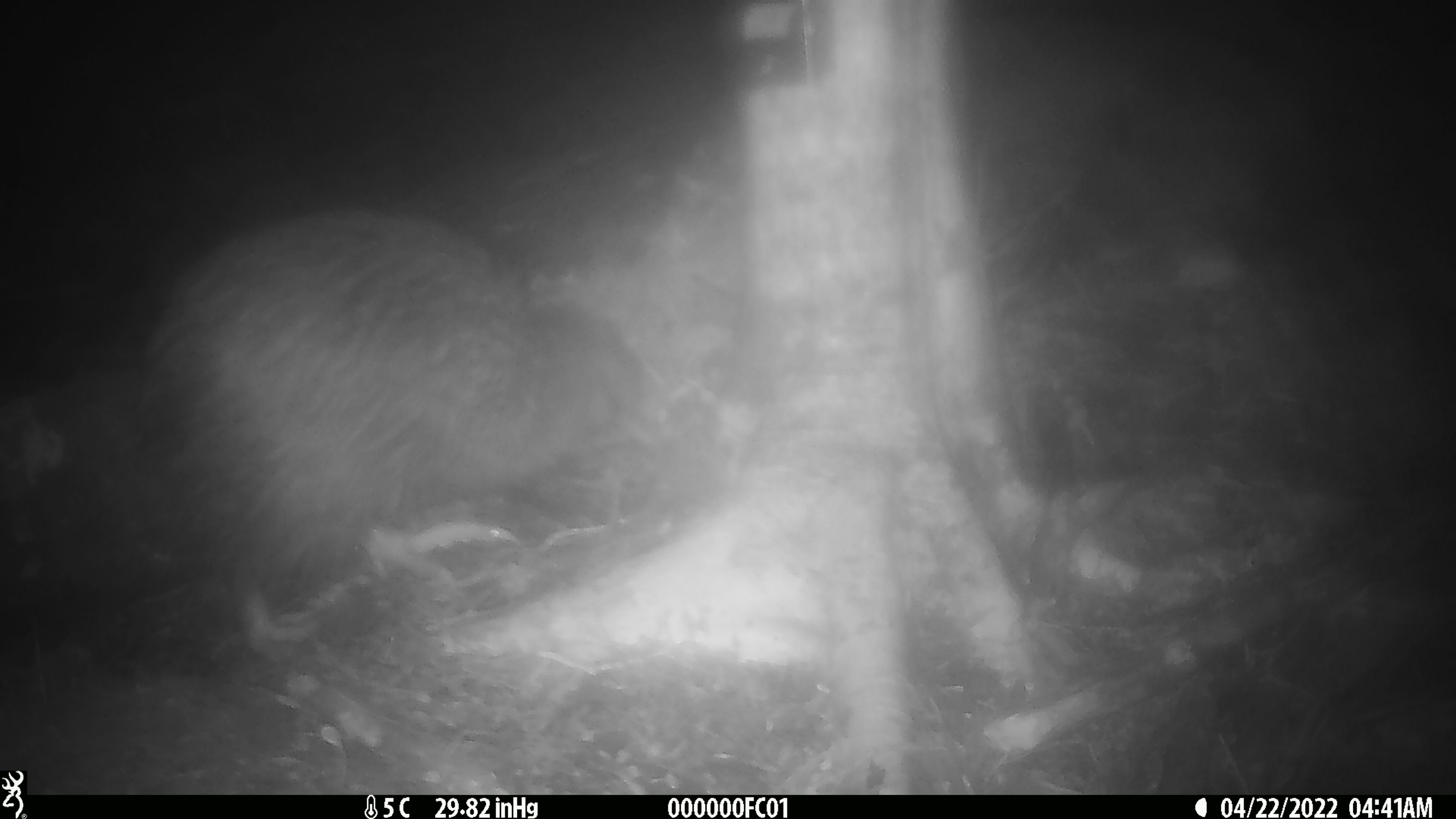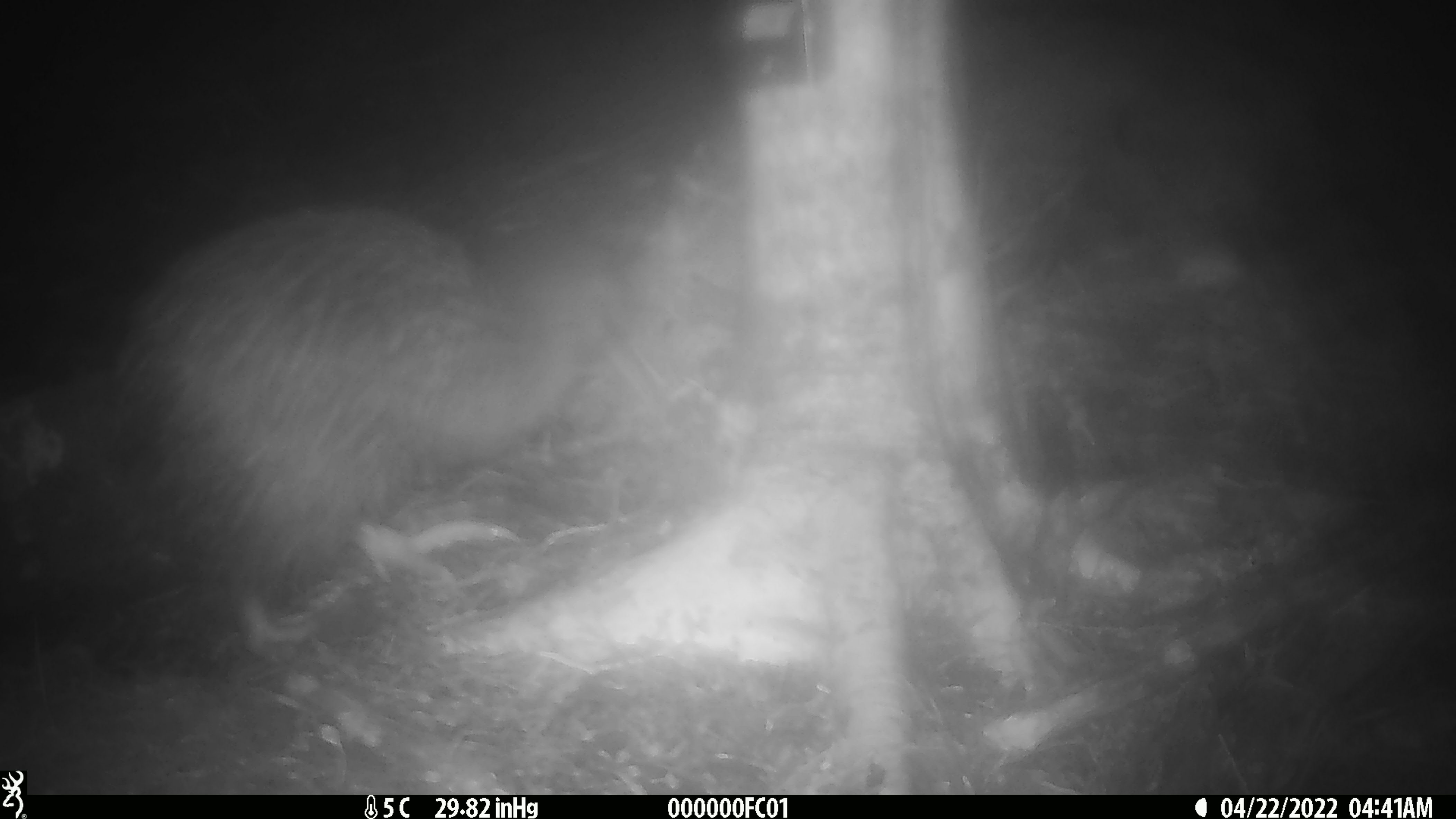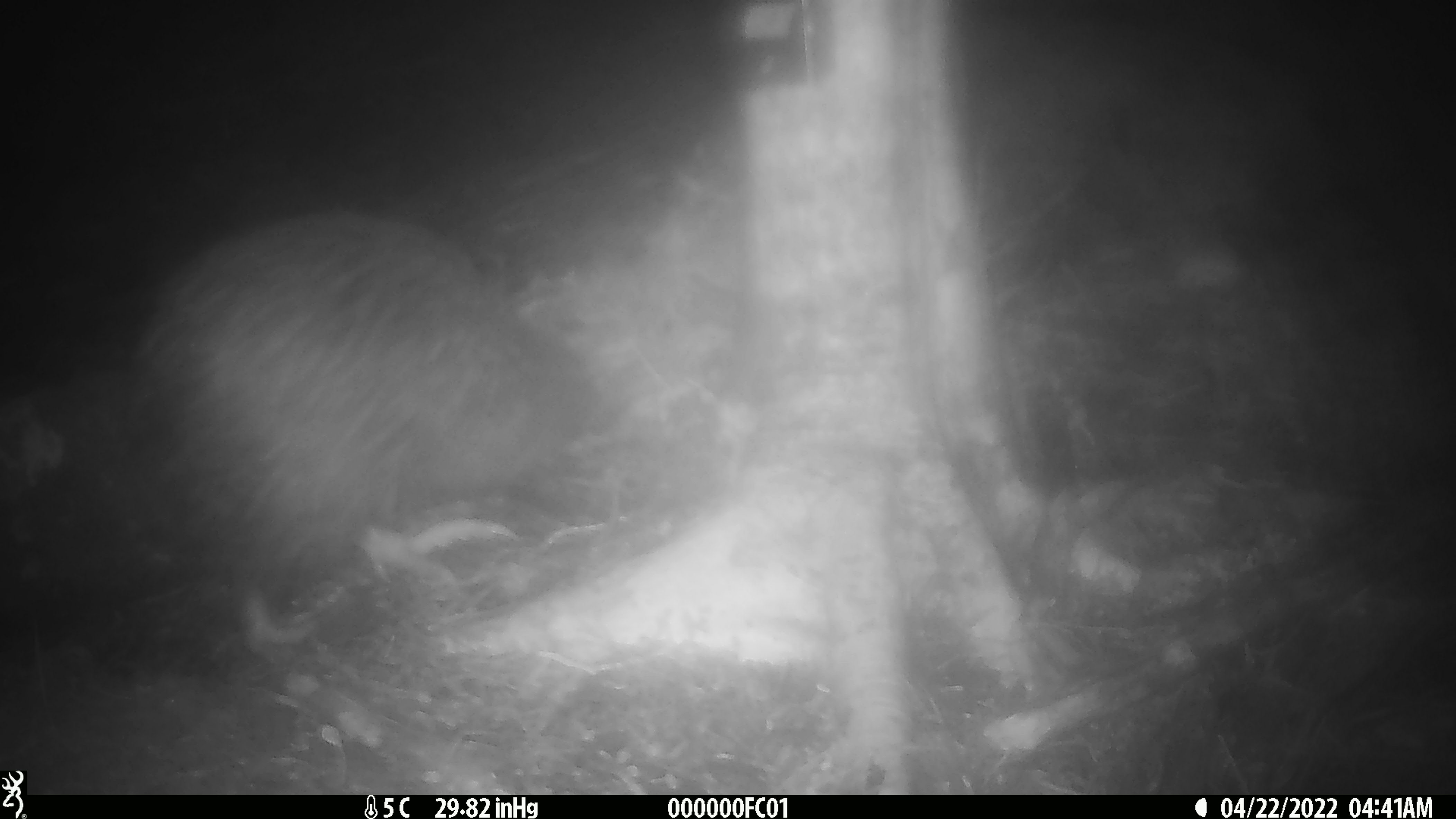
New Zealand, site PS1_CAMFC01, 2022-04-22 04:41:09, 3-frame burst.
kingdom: Animalia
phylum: Chordata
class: Aves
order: Apterygiformes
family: Apterygidae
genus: Apteryx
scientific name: Apteryx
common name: kiwi